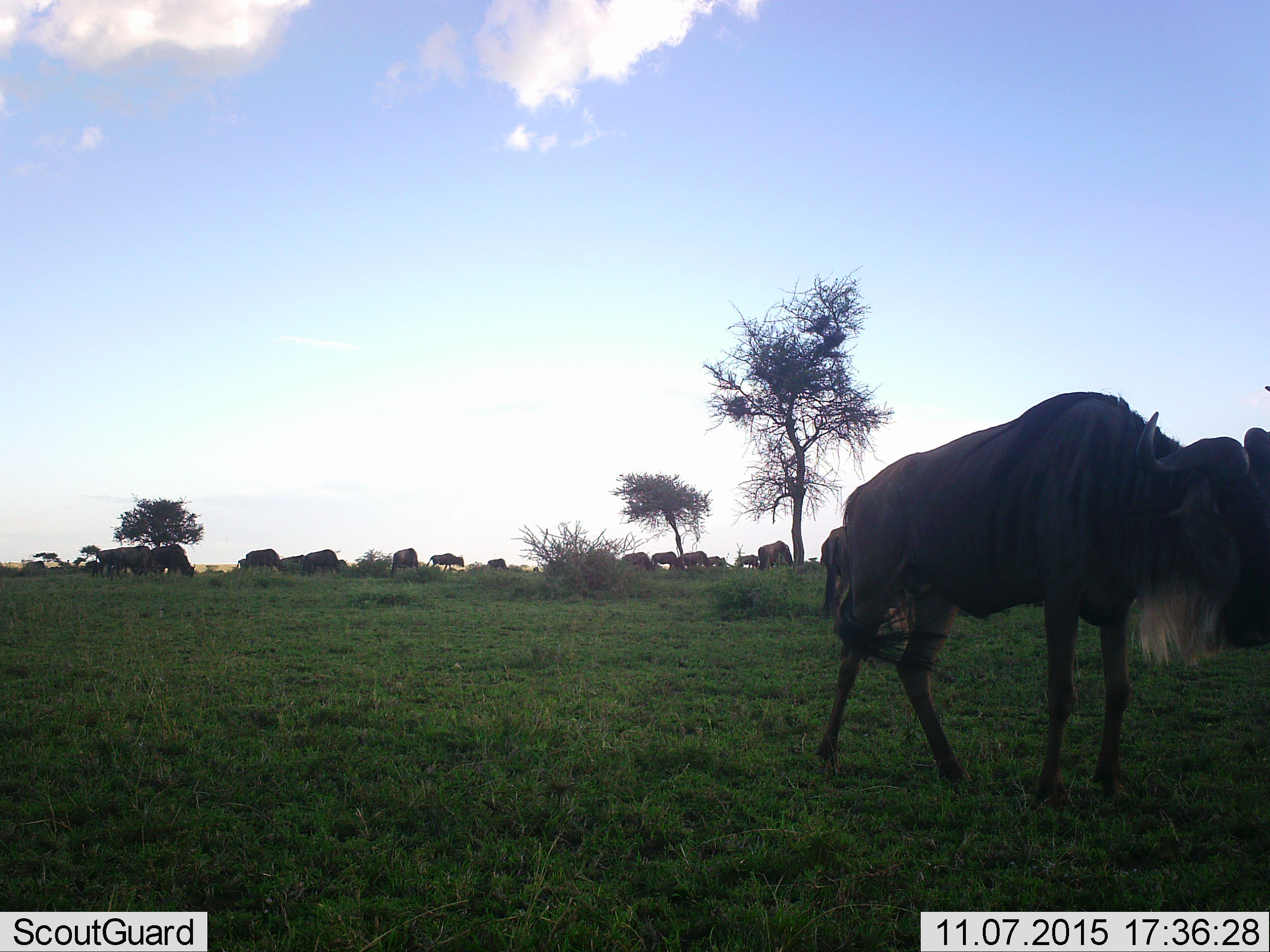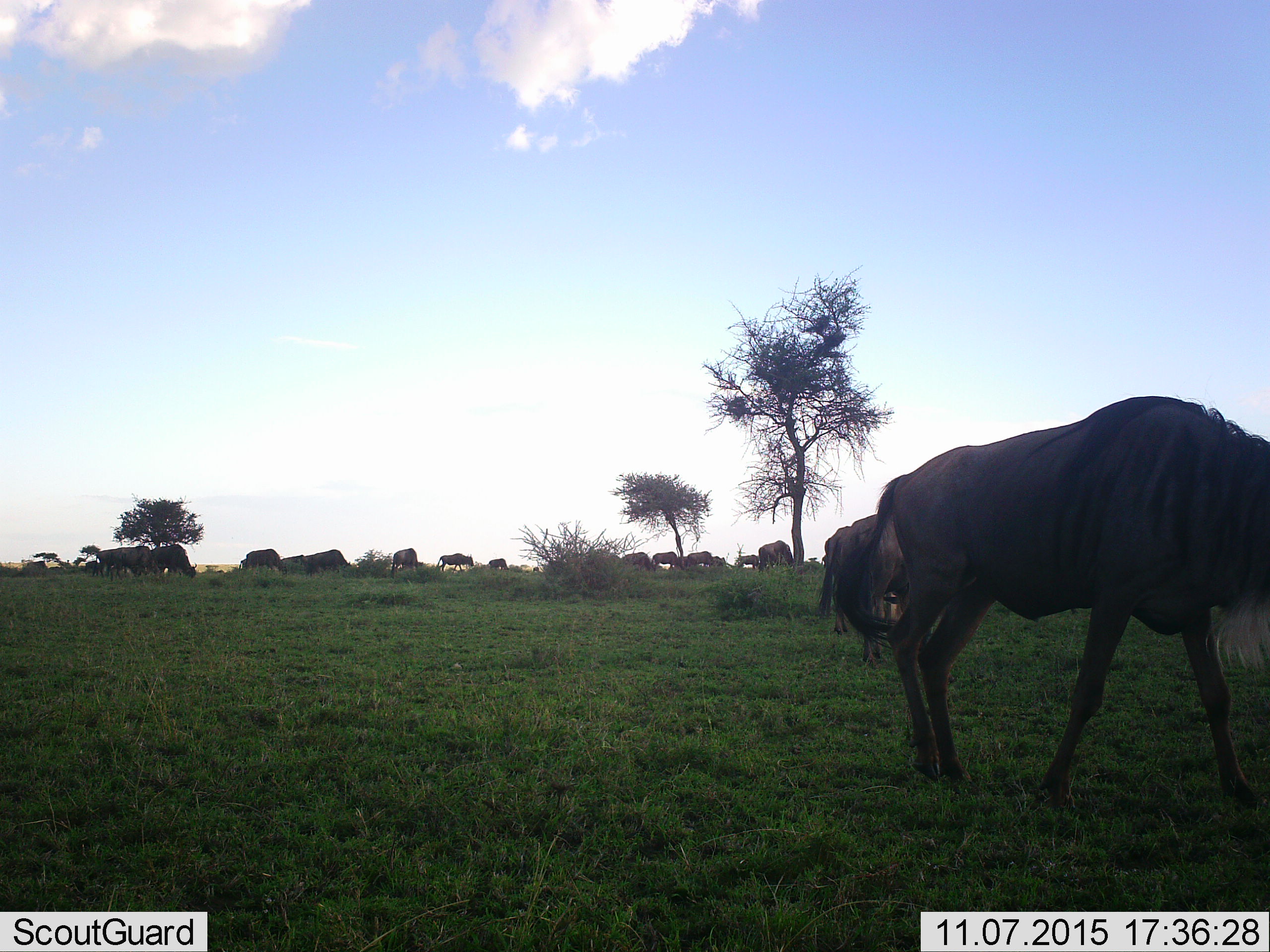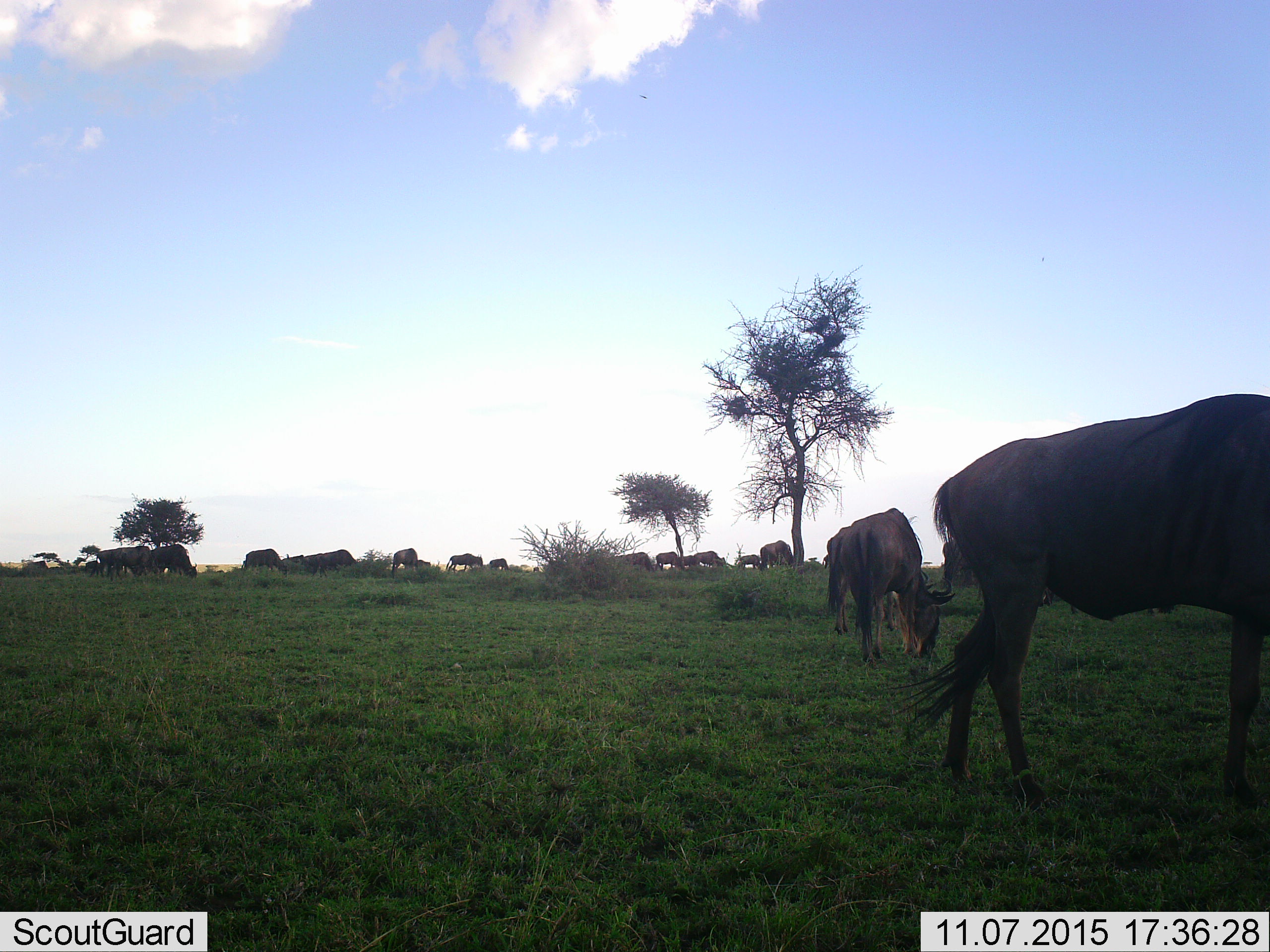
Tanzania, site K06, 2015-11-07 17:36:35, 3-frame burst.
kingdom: Animalia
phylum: Chordata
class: Mammalia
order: Artiodactyla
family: Bovidae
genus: Connochaetes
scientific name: Connochaetes taurinus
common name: blue wildebeest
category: wildebeest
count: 11-50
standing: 56%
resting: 0%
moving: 78%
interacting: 0%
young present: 11%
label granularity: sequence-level